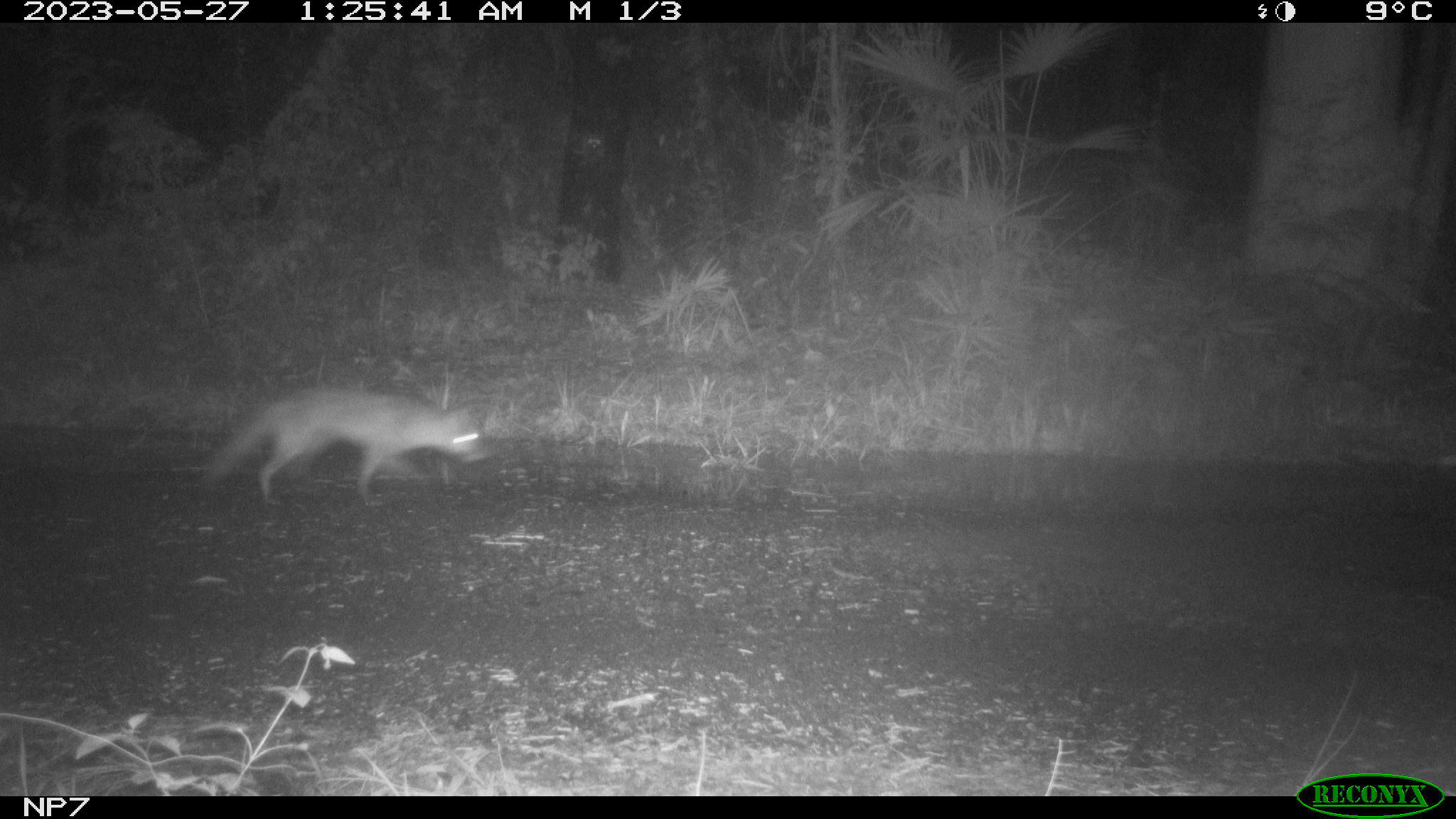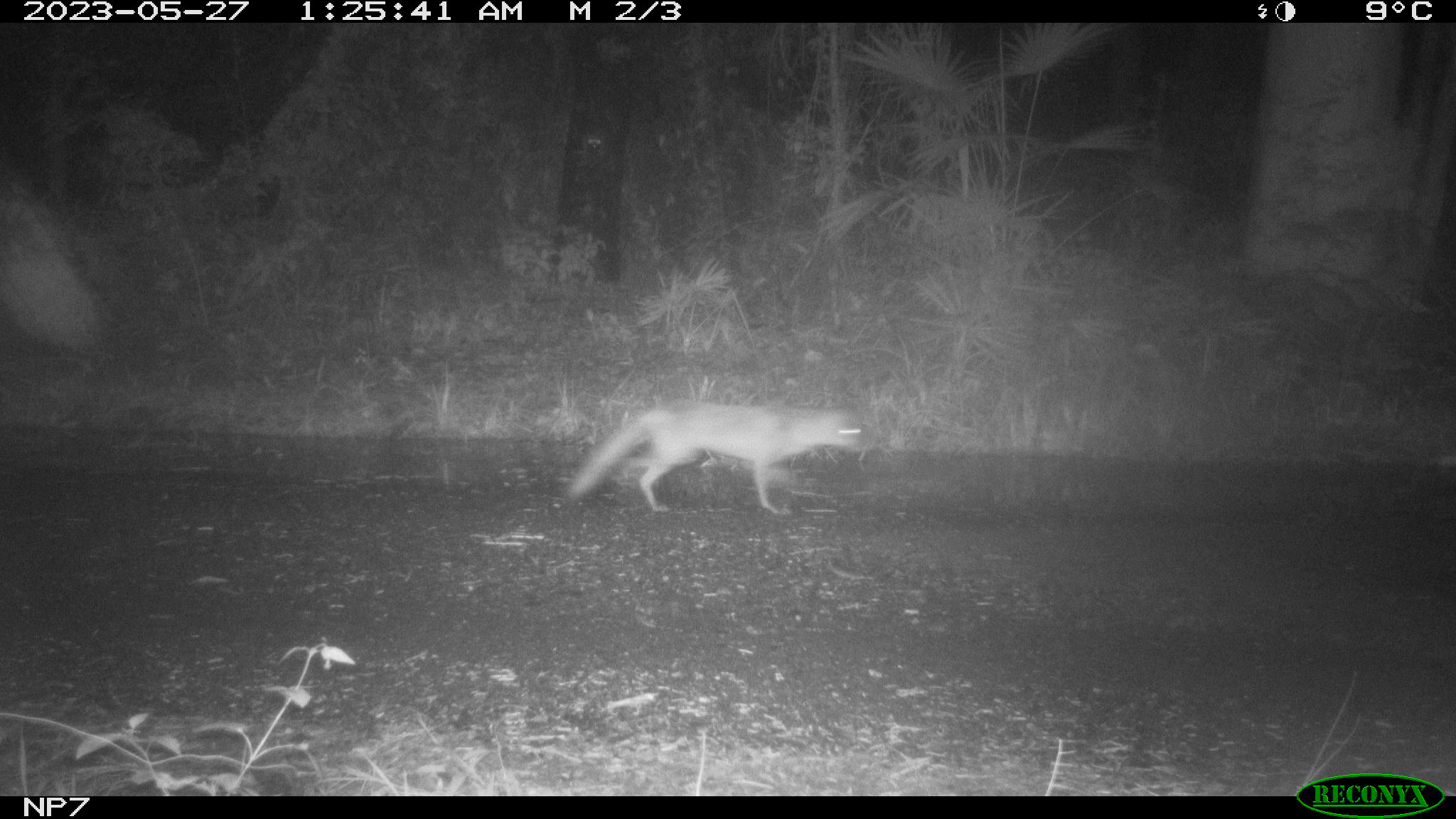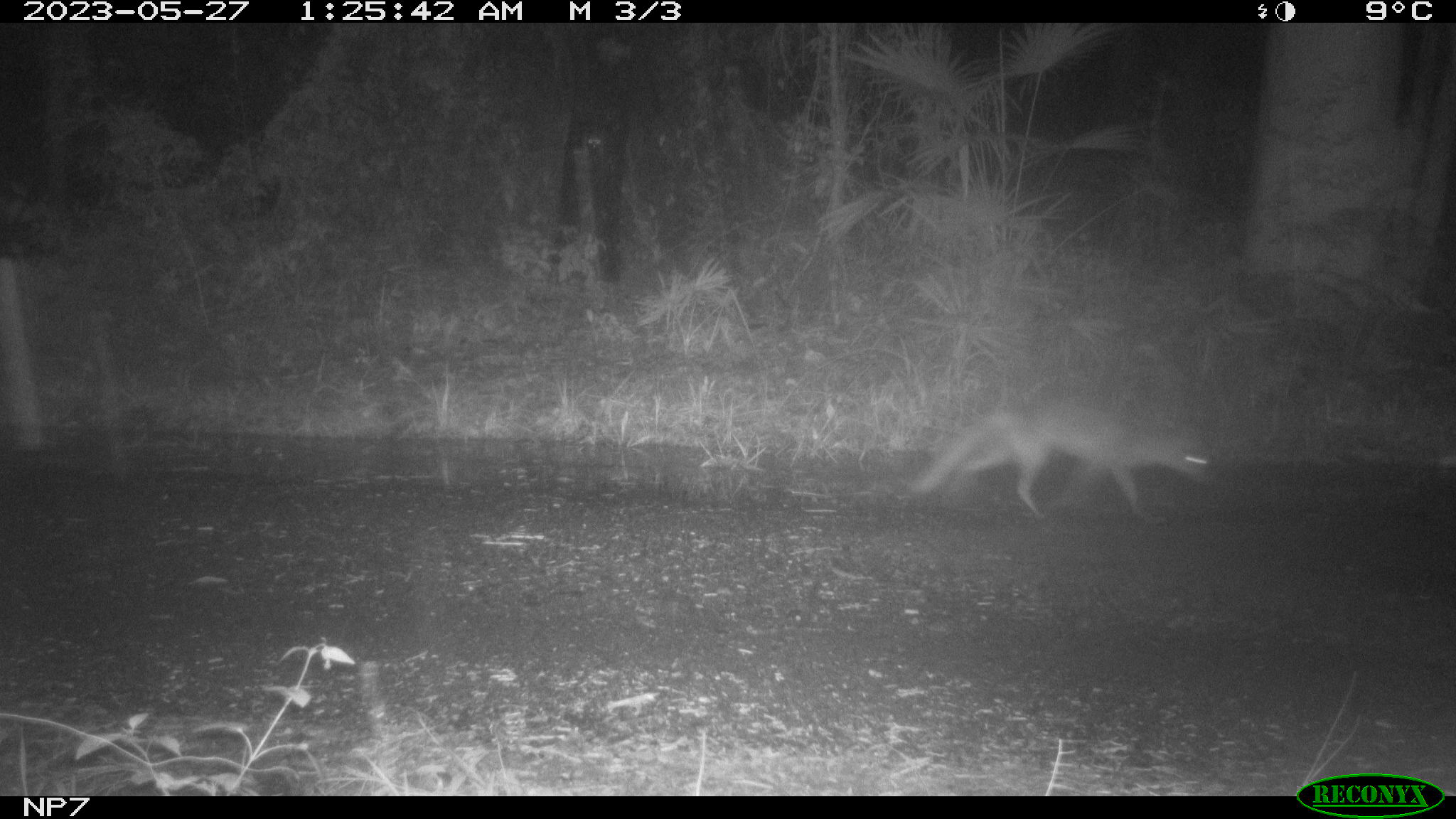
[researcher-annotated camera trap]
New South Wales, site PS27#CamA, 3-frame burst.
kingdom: Animalia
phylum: Chordata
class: Mammalia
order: Carnivora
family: Canidae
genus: Vulpes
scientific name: Vulpes vulpes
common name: red fox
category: fox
Fox (red fox) (Vulpes vulpes).